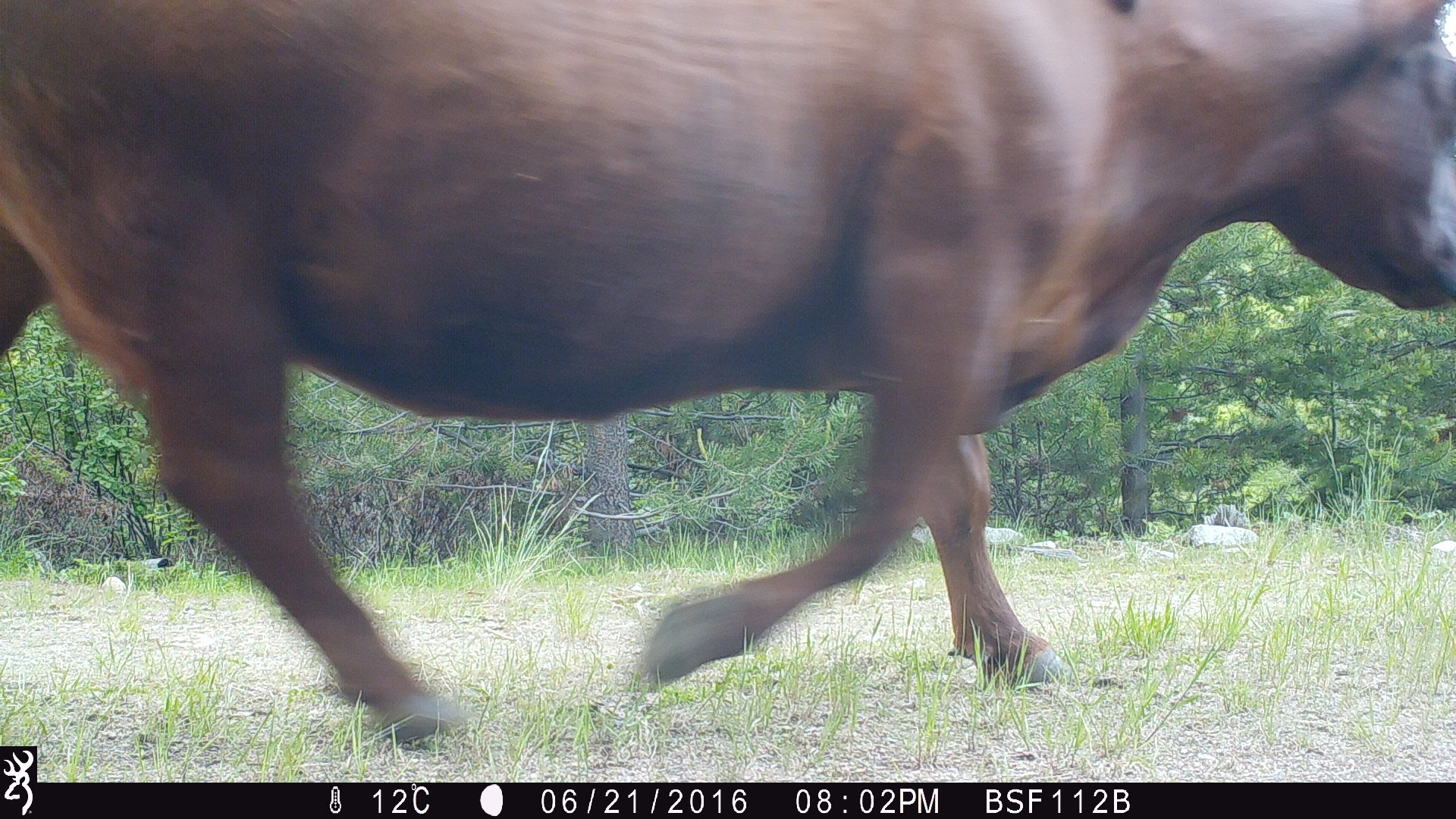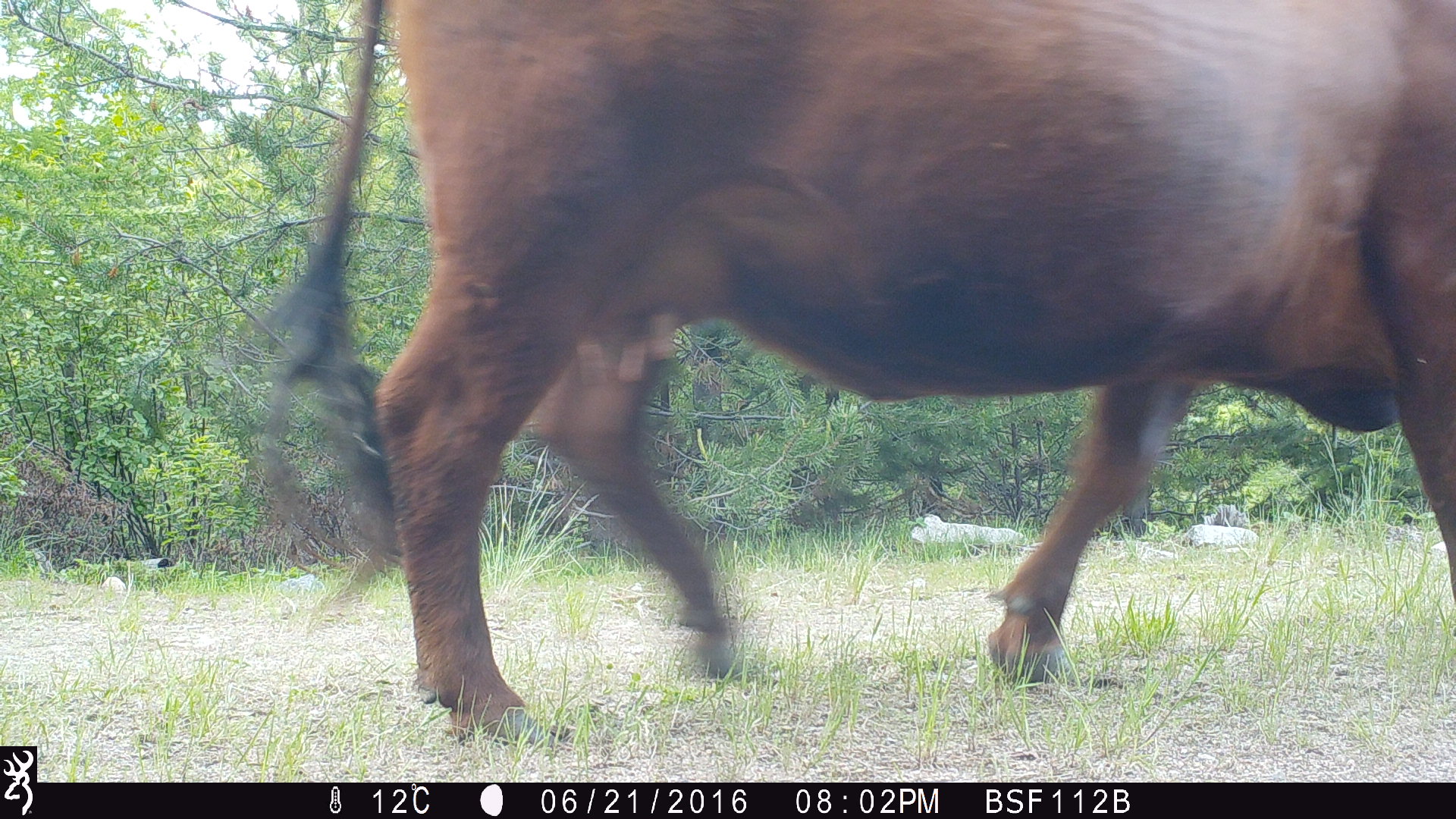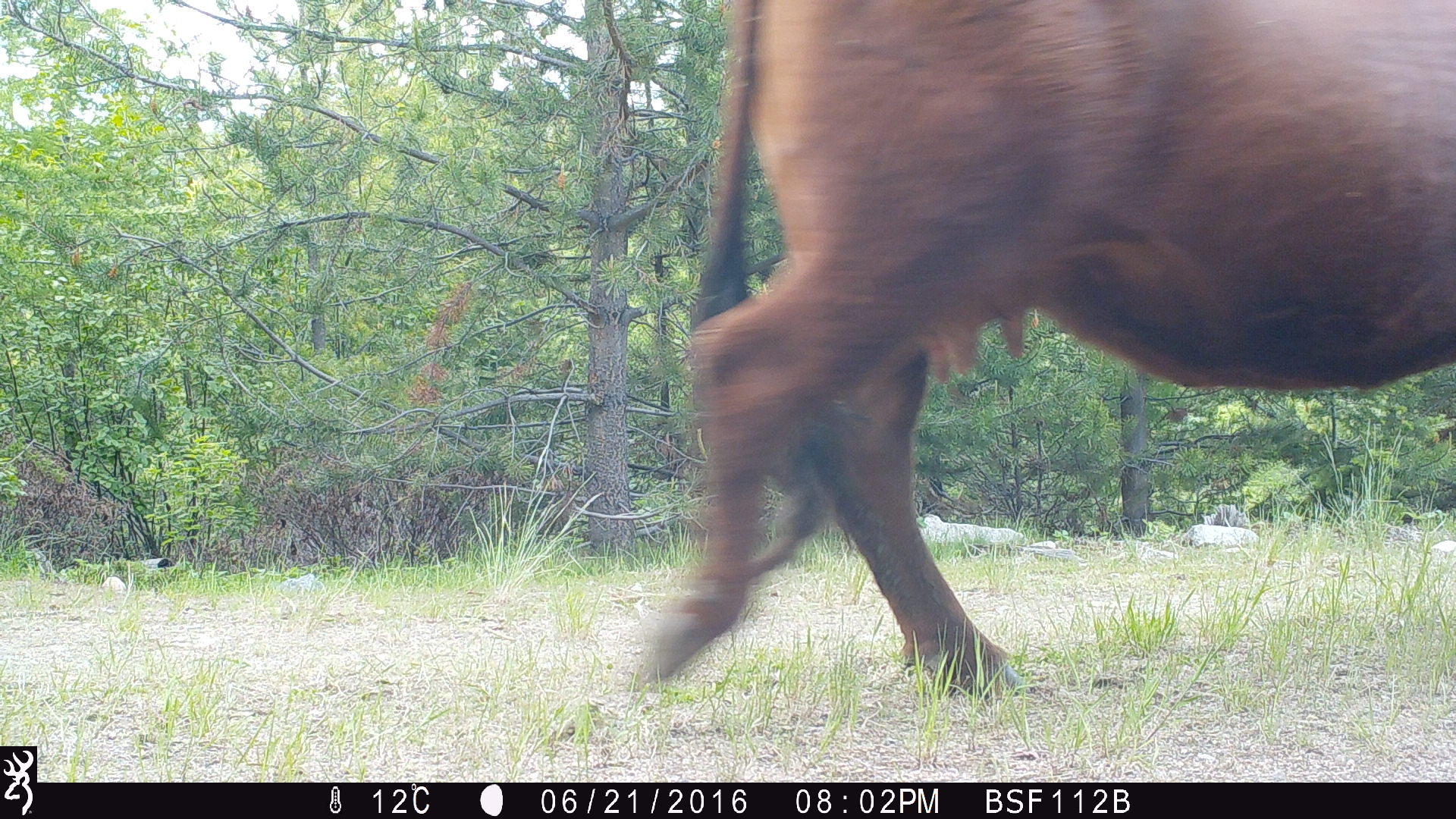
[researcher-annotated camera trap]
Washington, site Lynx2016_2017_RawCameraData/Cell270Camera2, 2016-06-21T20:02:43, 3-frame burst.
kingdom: Animalia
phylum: Chordata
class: Mammalia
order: Artiodactyla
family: Bovidae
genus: Bos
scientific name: Bos taurus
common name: domestic cattle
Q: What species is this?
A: Domestic cattle (Bos taurus).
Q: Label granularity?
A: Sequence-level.